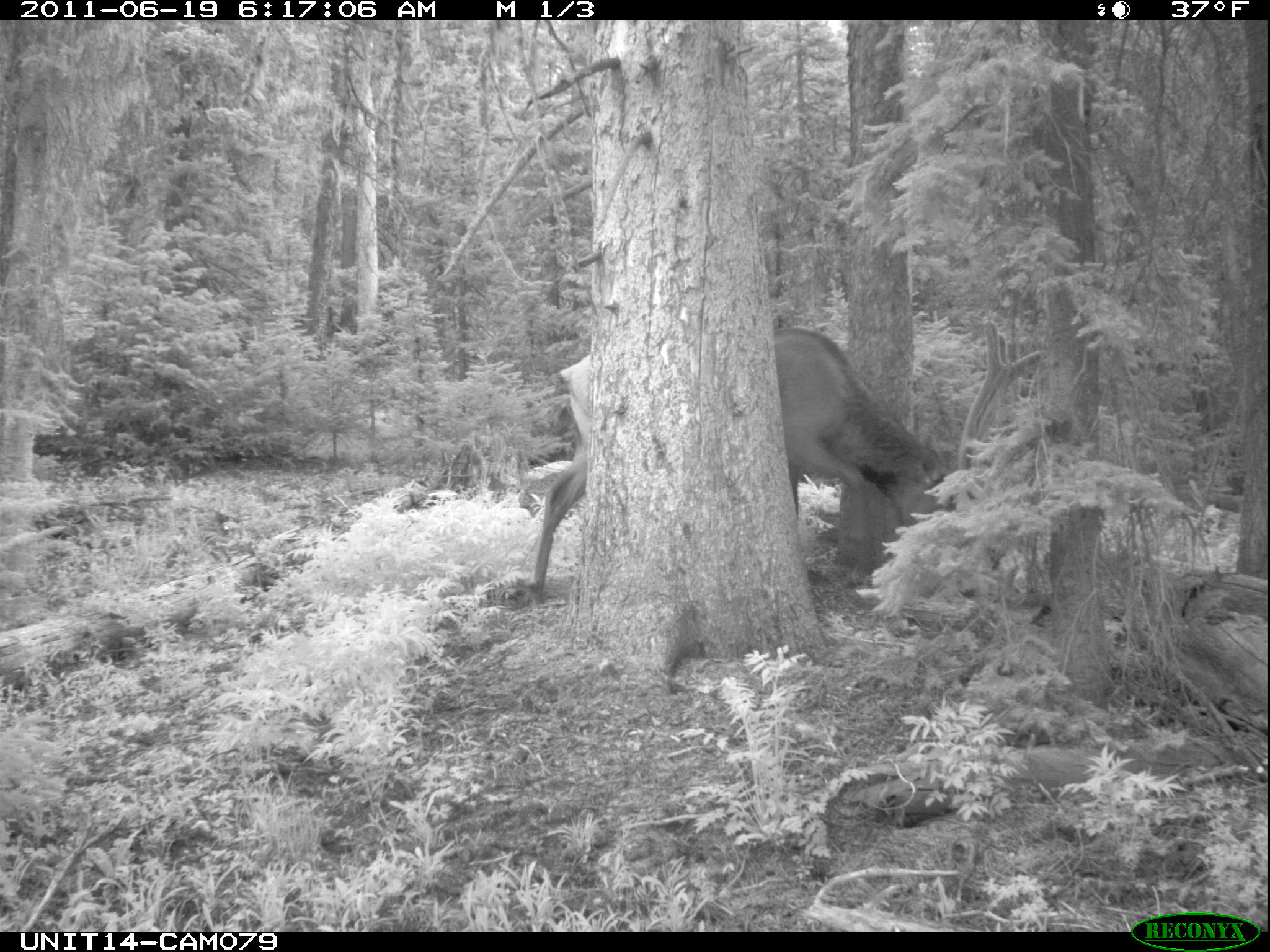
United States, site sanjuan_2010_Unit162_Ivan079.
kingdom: Animalia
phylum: Chordata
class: Mammalia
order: Artiodactyla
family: Cervidae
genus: Cervus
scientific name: Cervus elaphus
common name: red deer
Cervus elaphus (red deer).